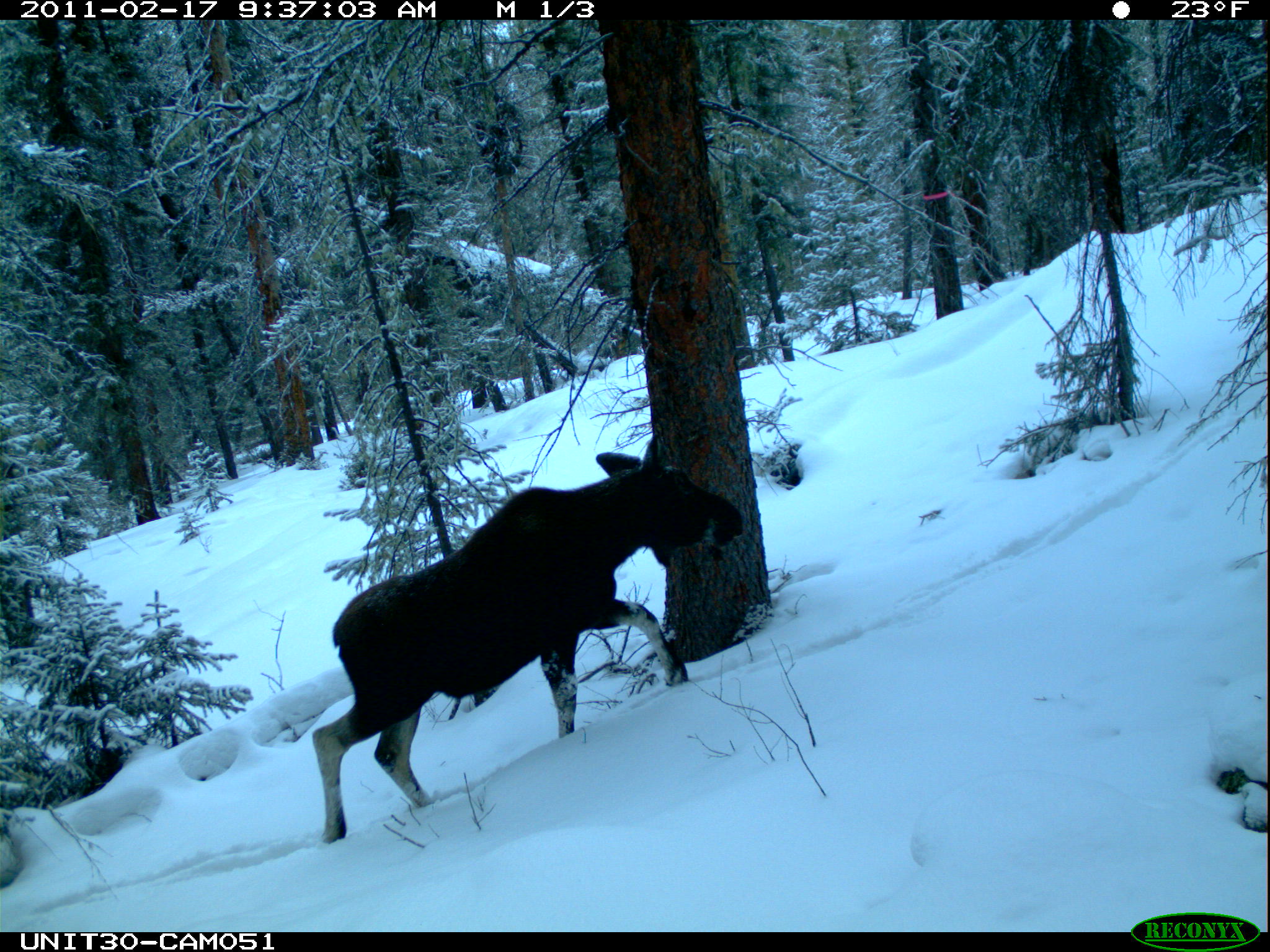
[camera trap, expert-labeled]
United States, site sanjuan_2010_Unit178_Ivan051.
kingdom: Animalia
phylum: Chordata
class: Mammalia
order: Artiodactyla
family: Cervidae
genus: Alces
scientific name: Alces alces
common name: moose